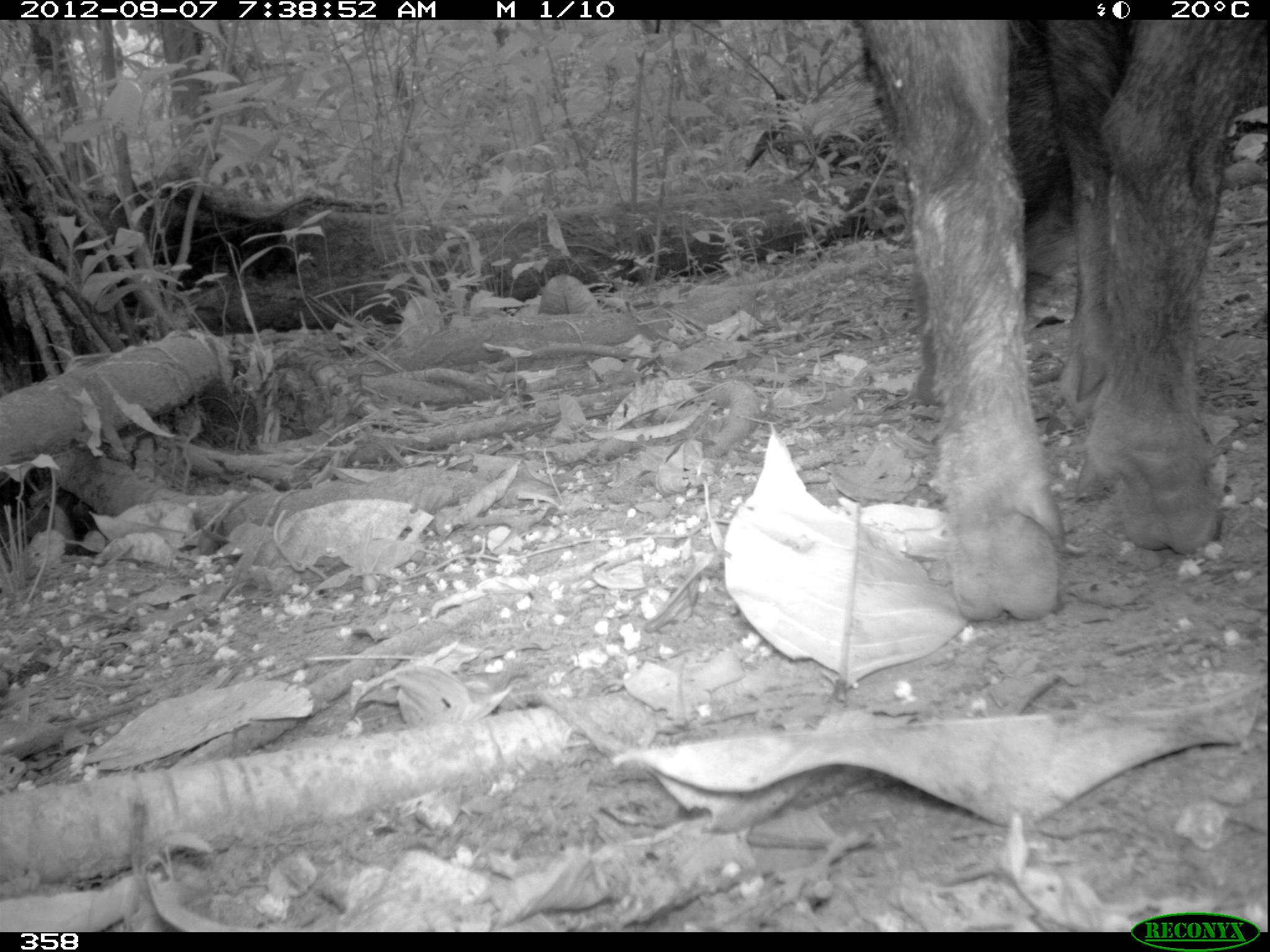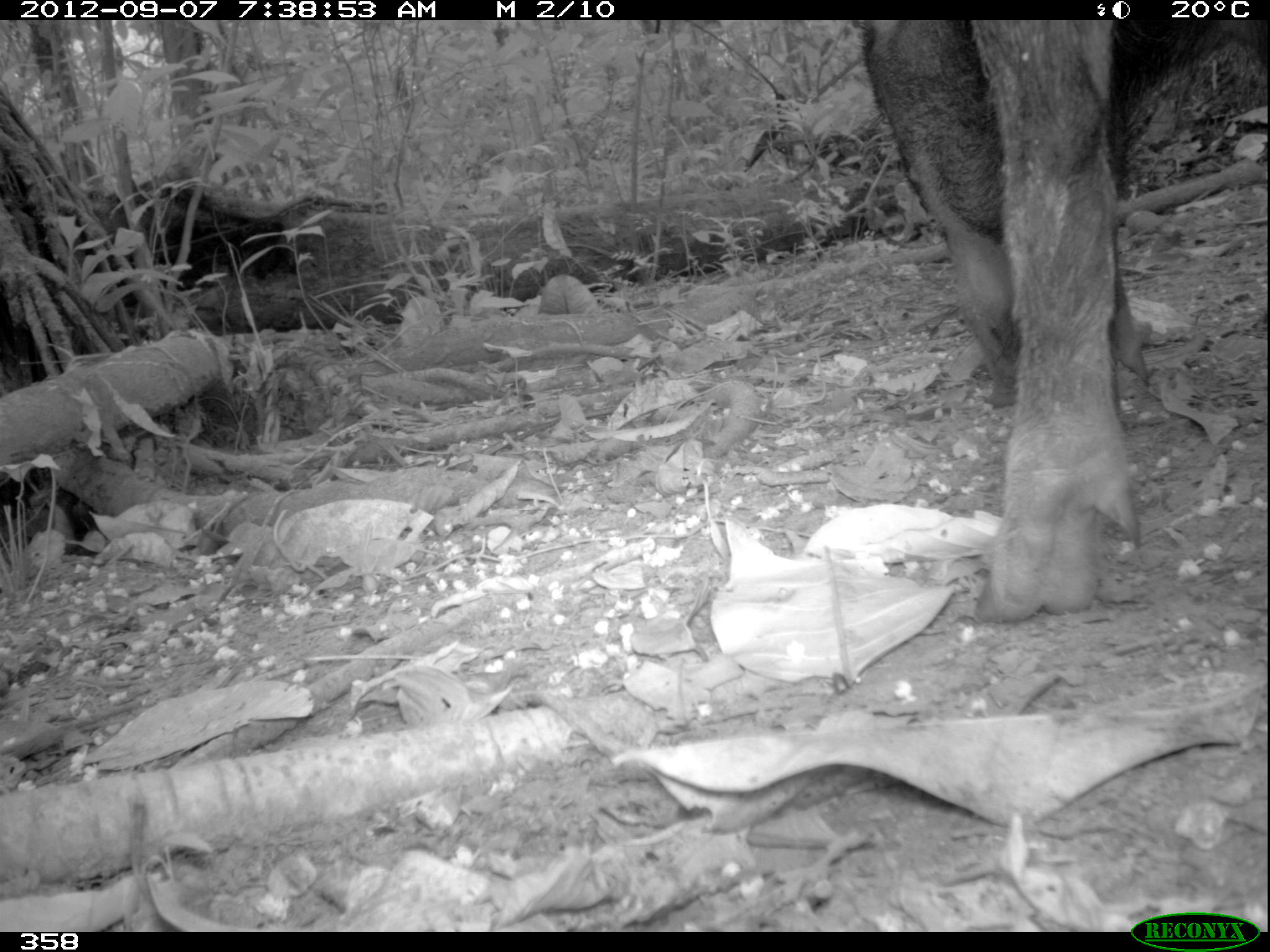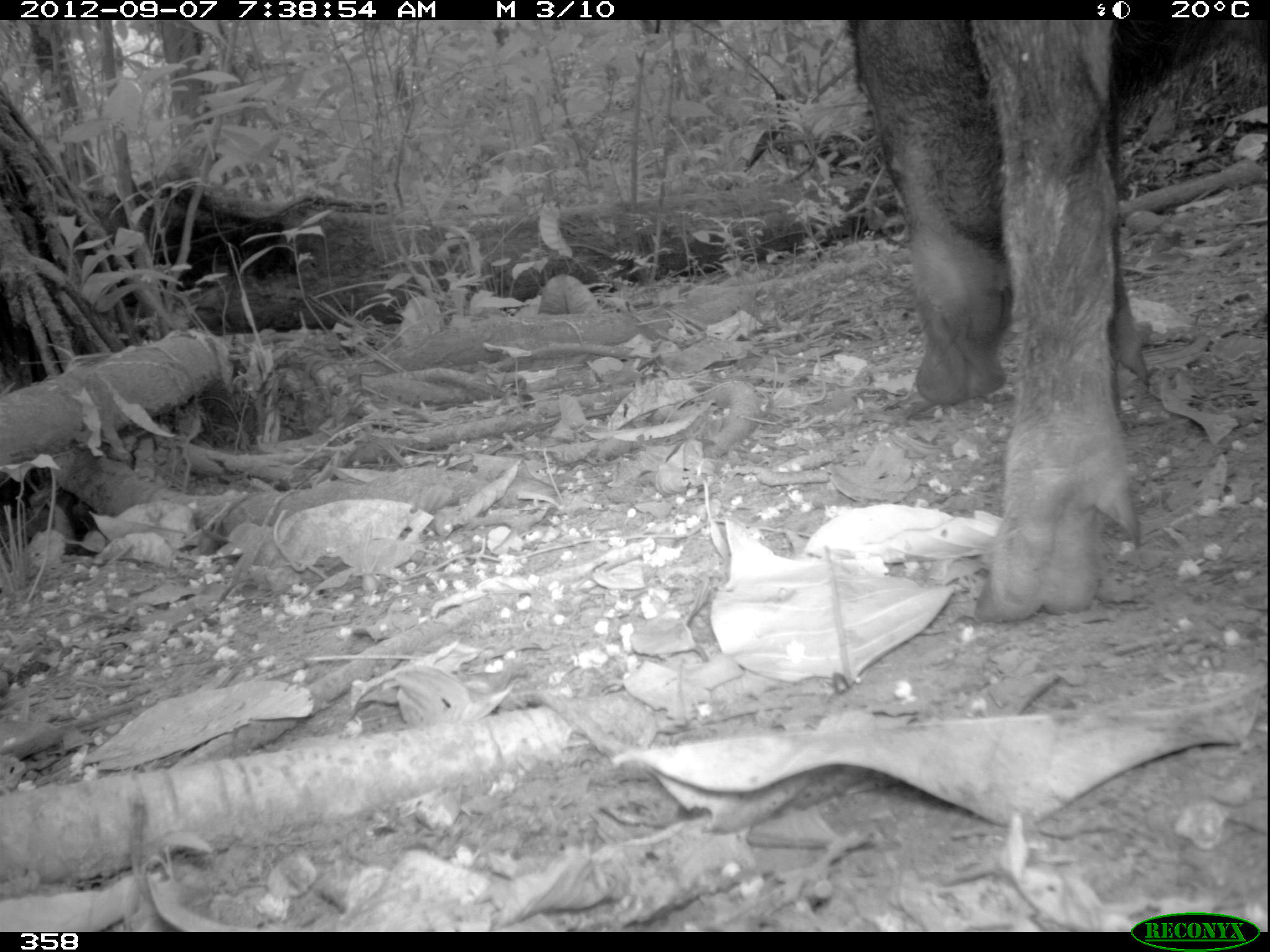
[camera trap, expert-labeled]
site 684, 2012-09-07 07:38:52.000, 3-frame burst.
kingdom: Animalia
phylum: Chordata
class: Mammalia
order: Artiodactyla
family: Tayassuidae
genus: Tayassu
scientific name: Tayassu pecari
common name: white-lipped peccary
Tayassu pecari (white-lipped peccary).